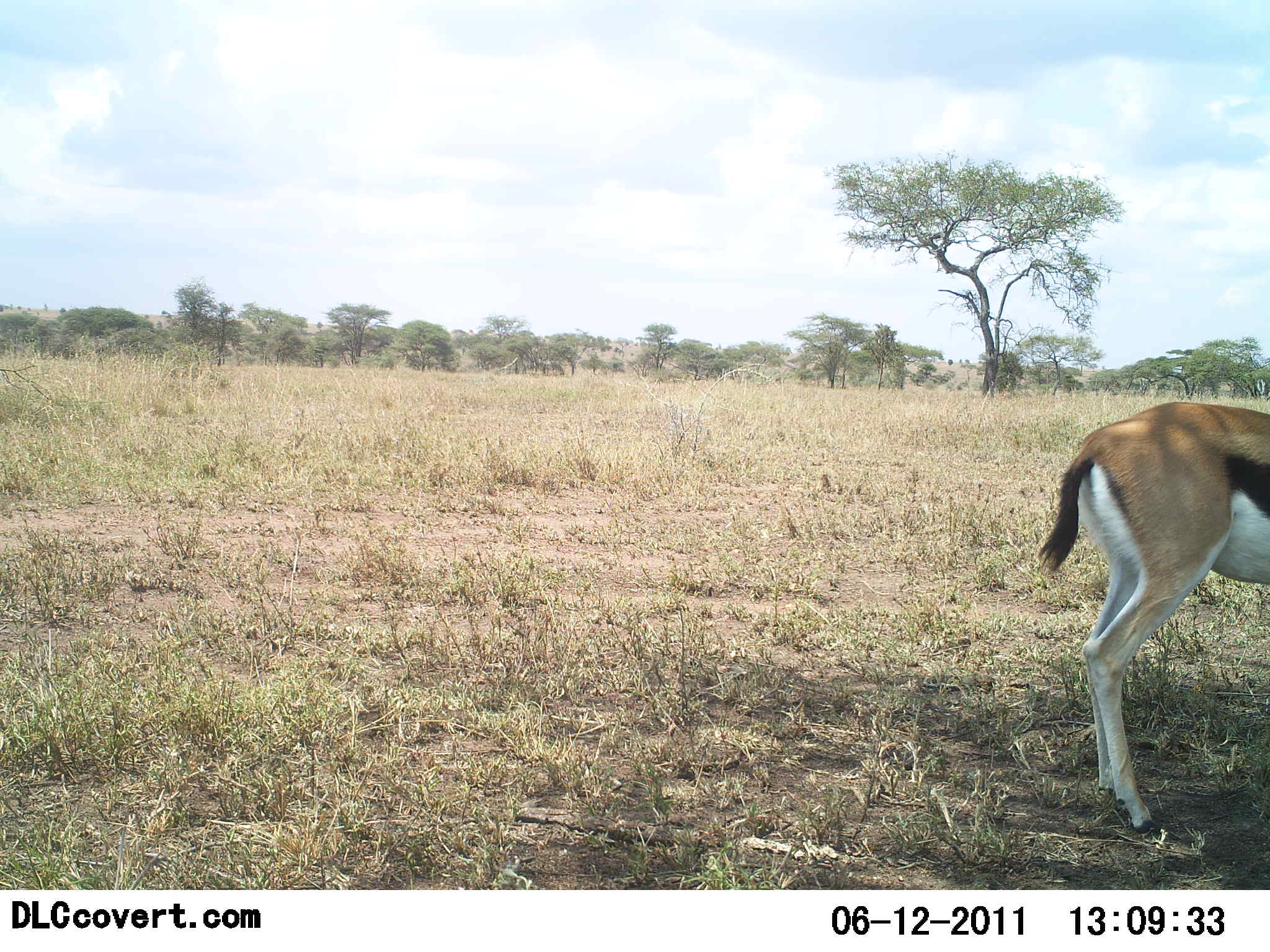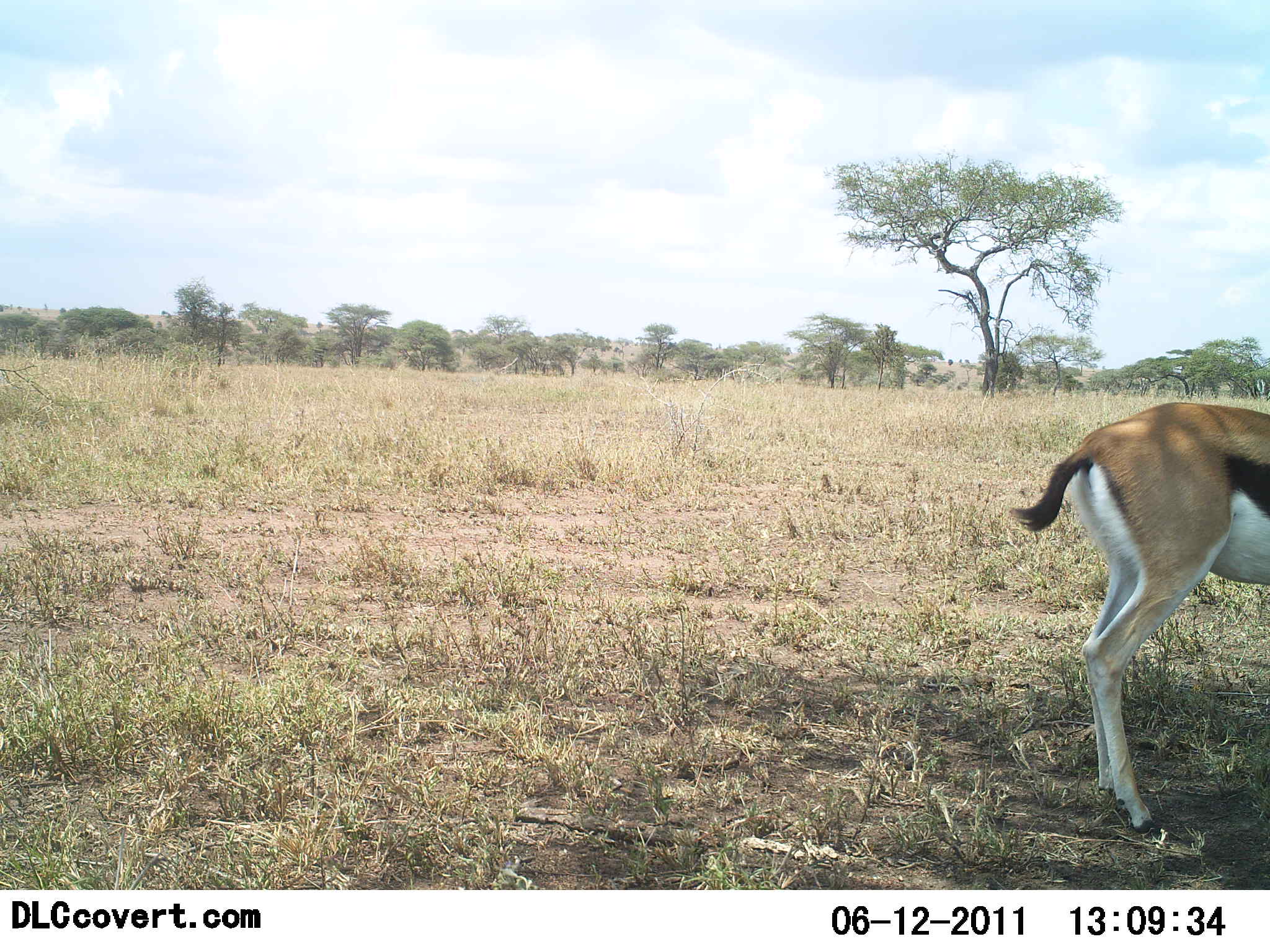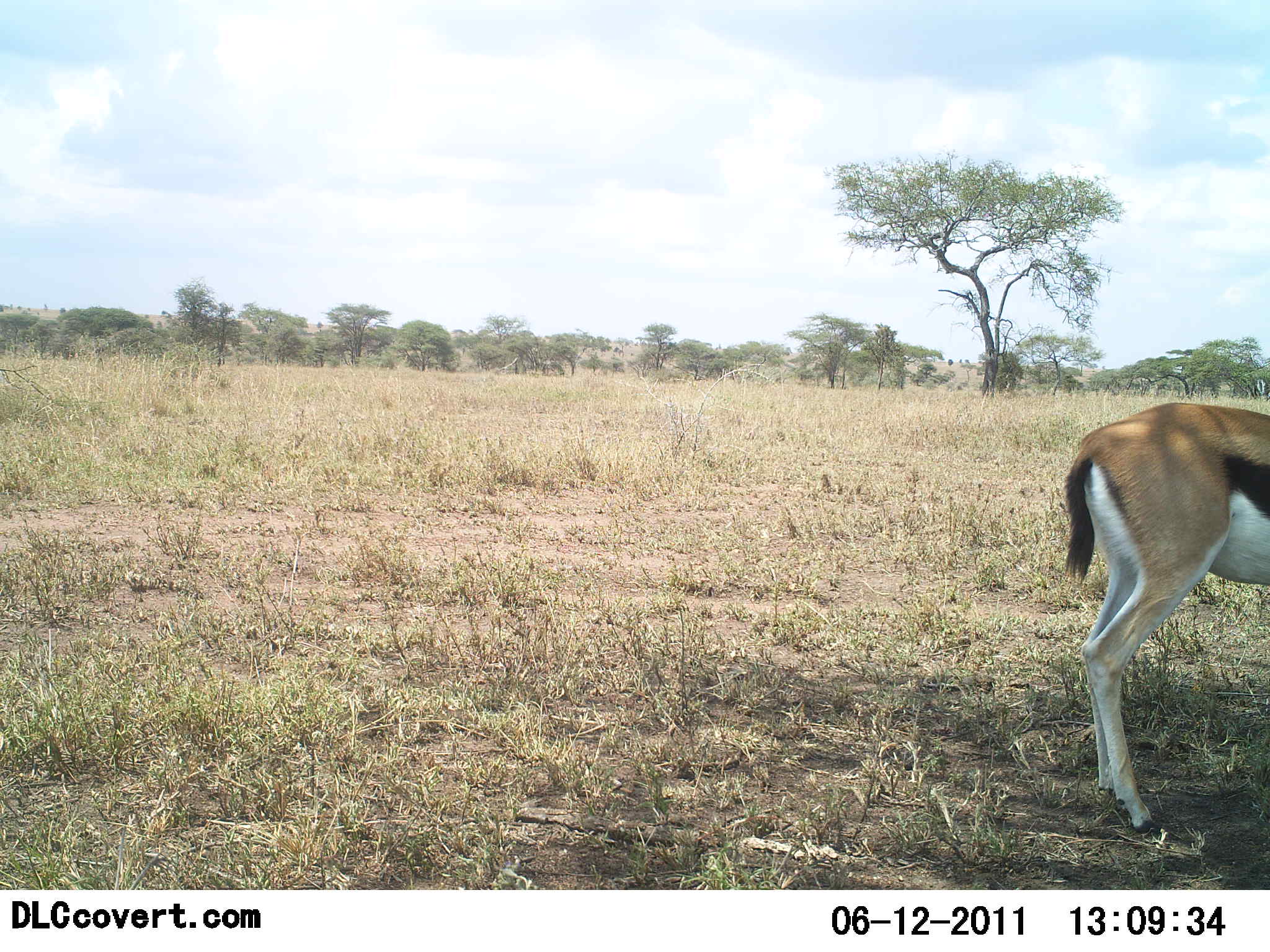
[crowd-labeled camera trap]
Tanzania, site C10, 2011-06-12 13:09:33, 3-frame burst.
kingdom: Animalia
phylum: Chordata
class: Mammalia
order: Artiodactyla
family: Bovidae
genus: Eudorcas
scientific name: Eudorcas thomsonii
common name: thomson's gazelle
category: gazellethomsons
Gazellethomsons (thomson's gazelle) (Eudorcas thomsonii), count 1. Behavior (volunteer vote fractions): standing 83%, resting 0%, moving 0%, interacting 0%. Young present (vote fraction): 0%. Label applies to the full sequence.